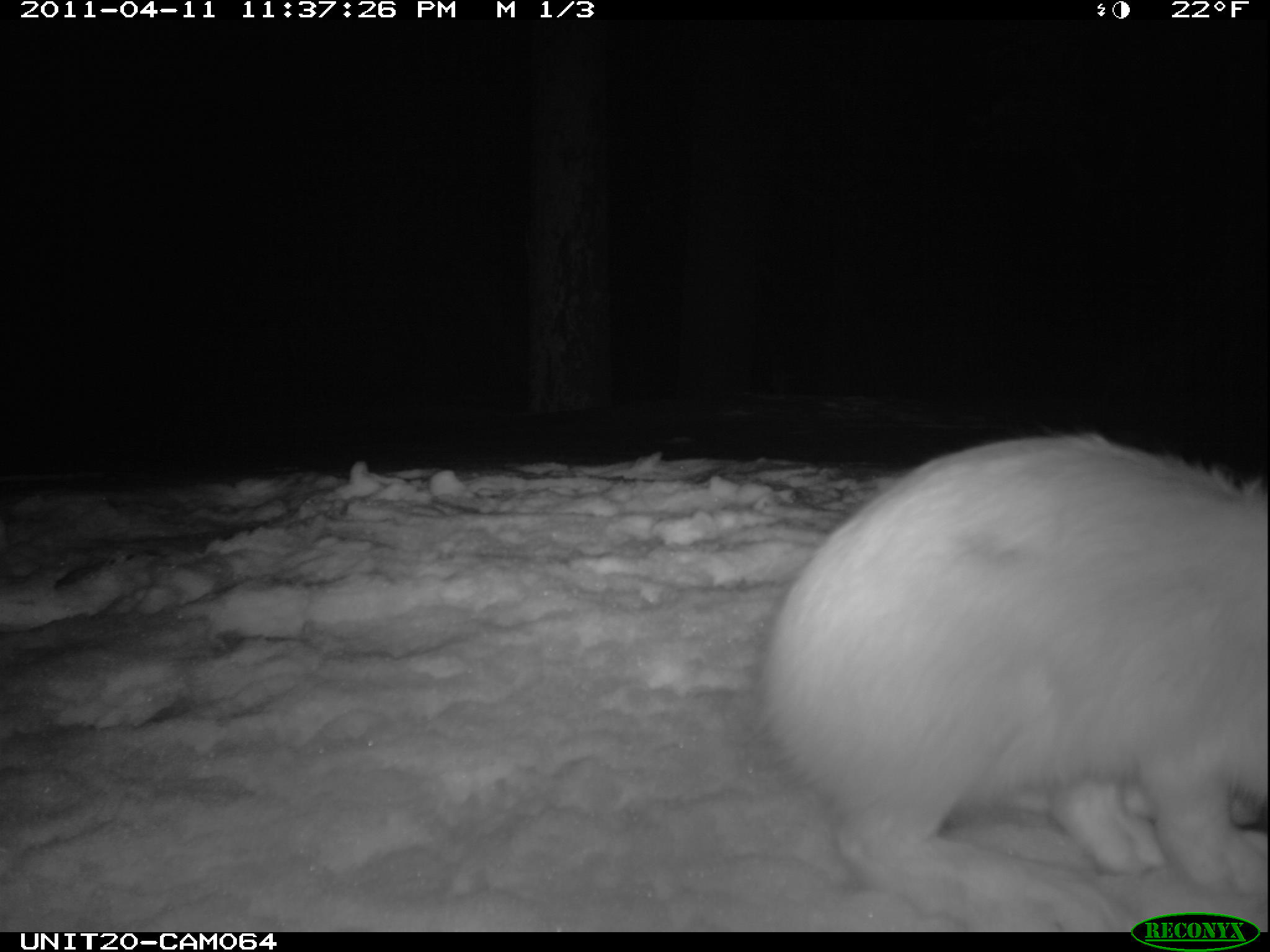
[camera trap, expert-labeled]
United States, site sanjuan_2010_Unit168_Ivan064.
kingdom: Animalia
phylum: Chordata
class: Mammalia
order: Lagomorpha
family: Leporidae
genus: Lepus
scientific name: Lepus americanus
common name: snowshoe hare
Lepus americanus (snowshoe hare).